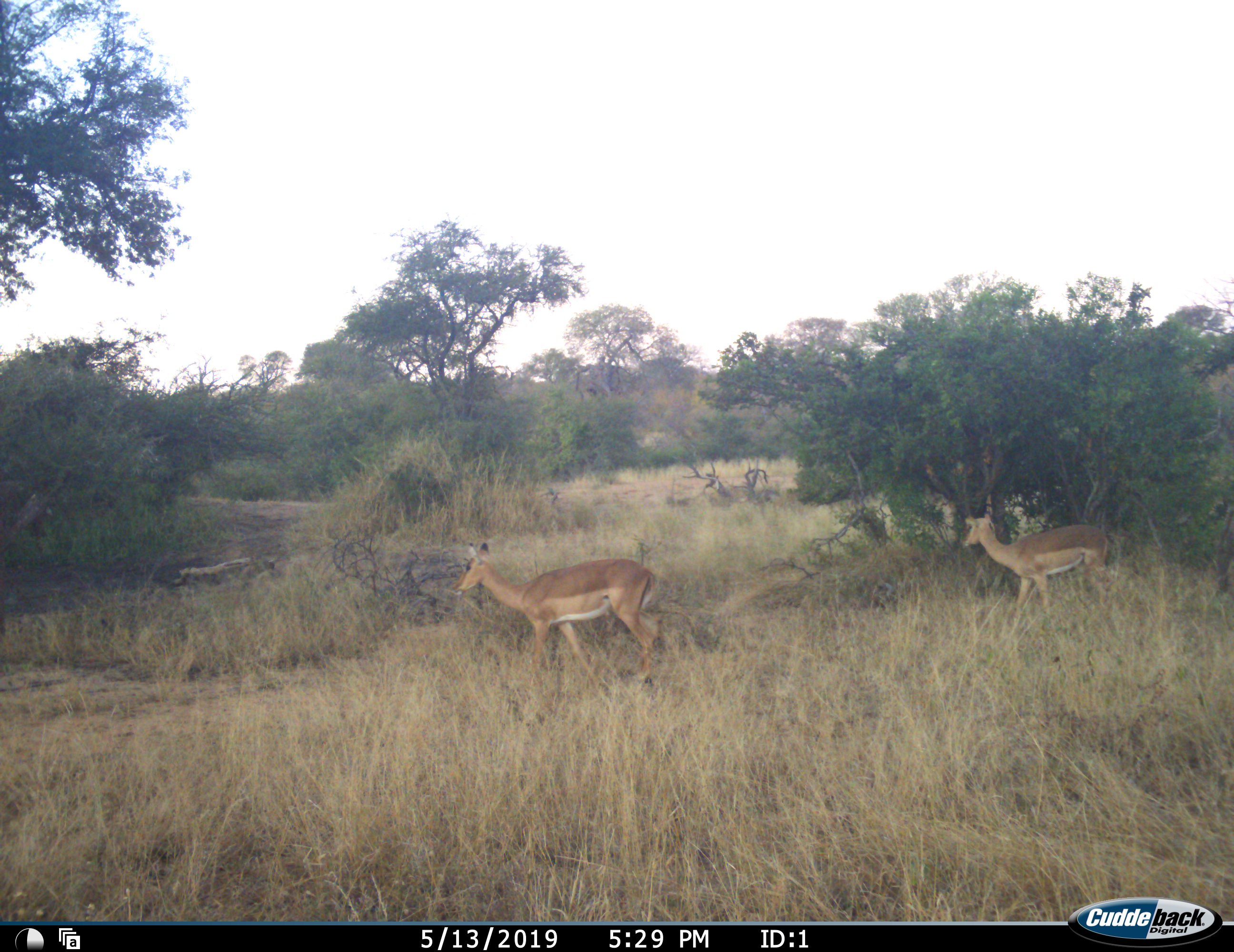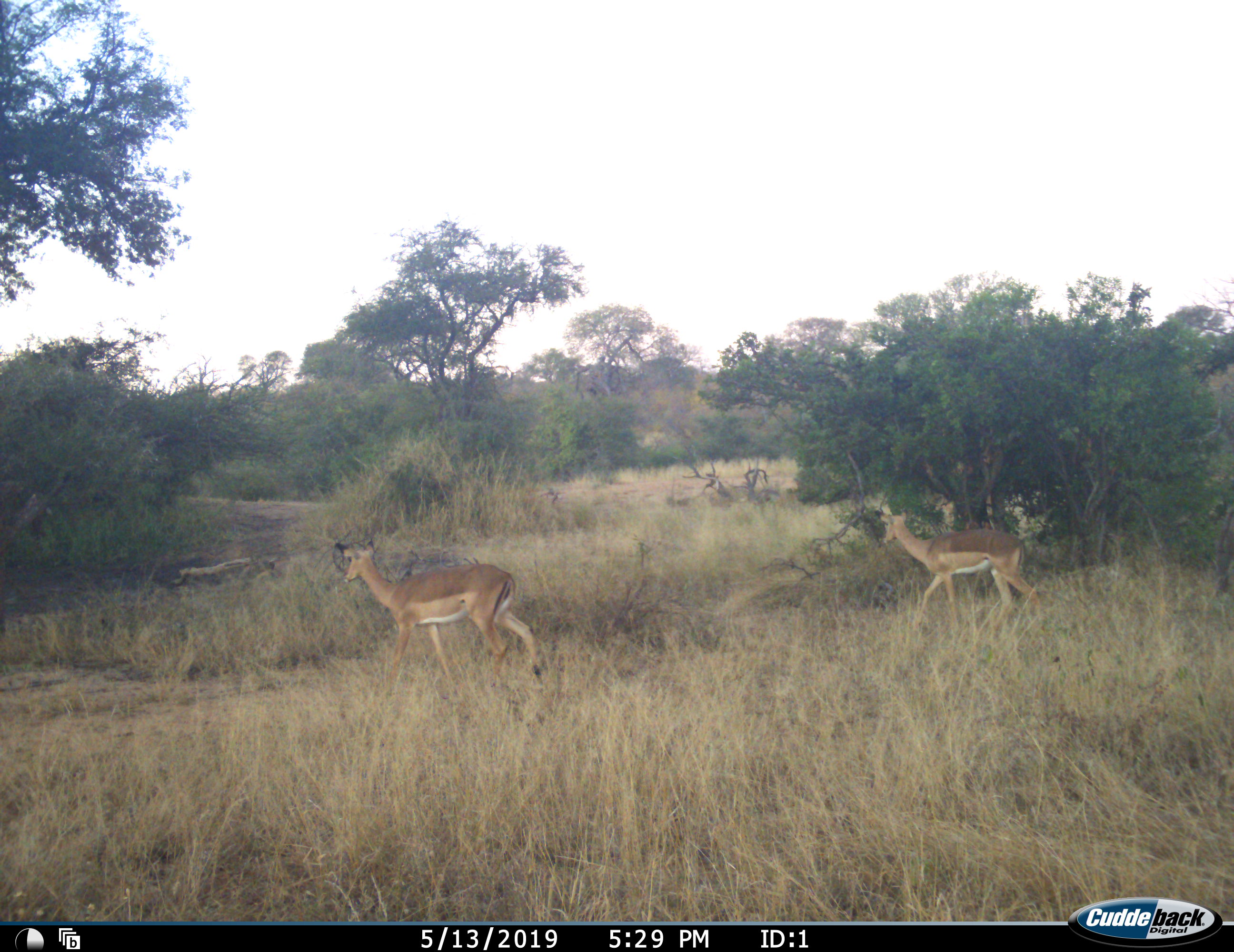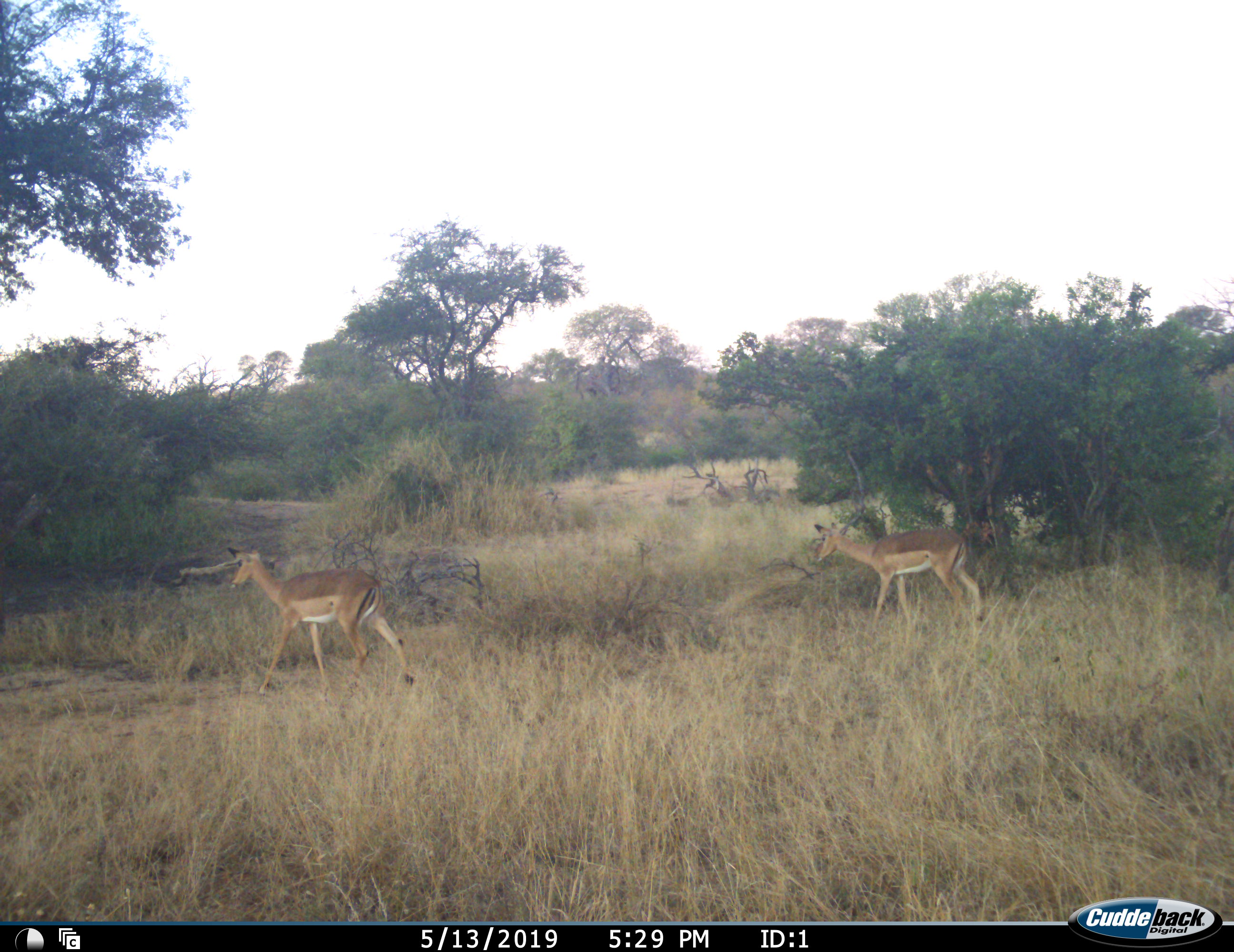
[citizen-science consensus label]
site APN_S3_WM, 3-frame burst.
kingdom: Animalia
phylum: Chordata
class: Mammalia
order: Artiodactyla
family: Bovidae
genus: Aepyceros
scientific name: Aepyceros melampus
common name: impala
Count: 2.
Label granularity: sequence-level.